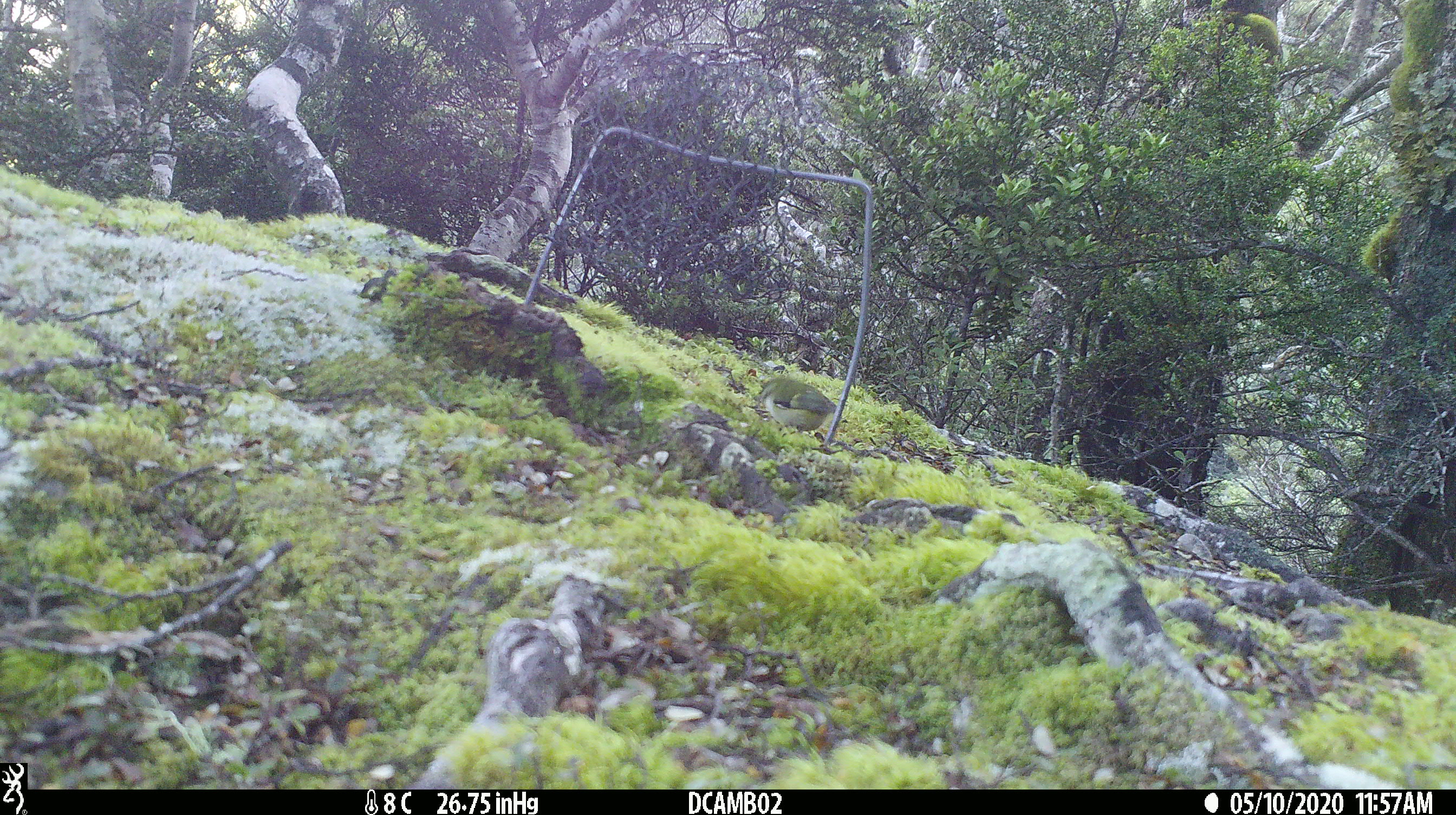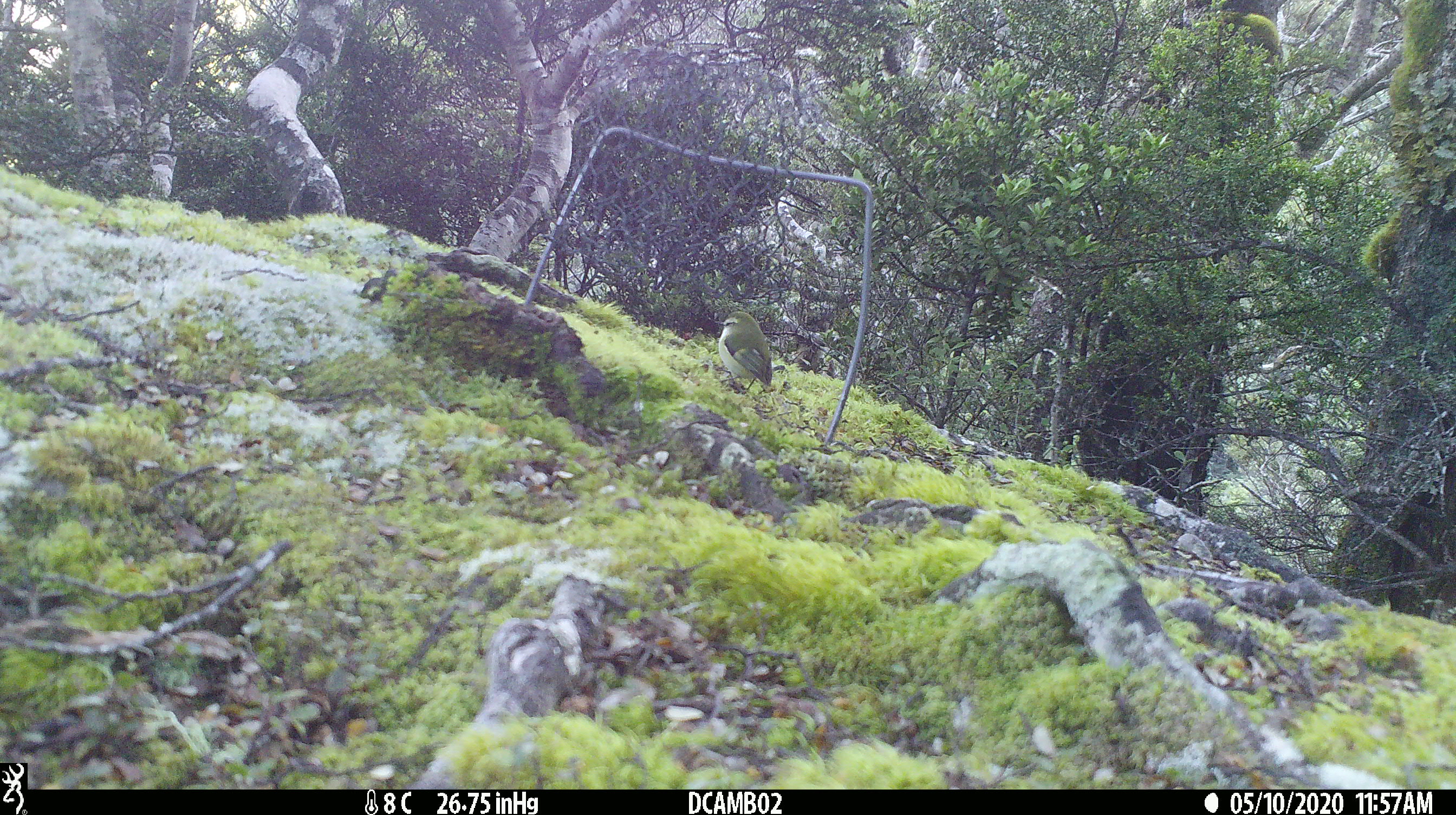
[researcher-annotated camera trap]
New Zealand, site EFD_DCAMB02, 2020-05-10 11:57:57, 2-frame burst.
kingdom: Animalia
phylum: Chordata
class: Aves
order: Passeriformes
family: Acanthisittidae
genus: Acanthisitta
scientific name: Acanthisitta chloris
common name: rifleman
Rifleman (Acanthisitta chloris).